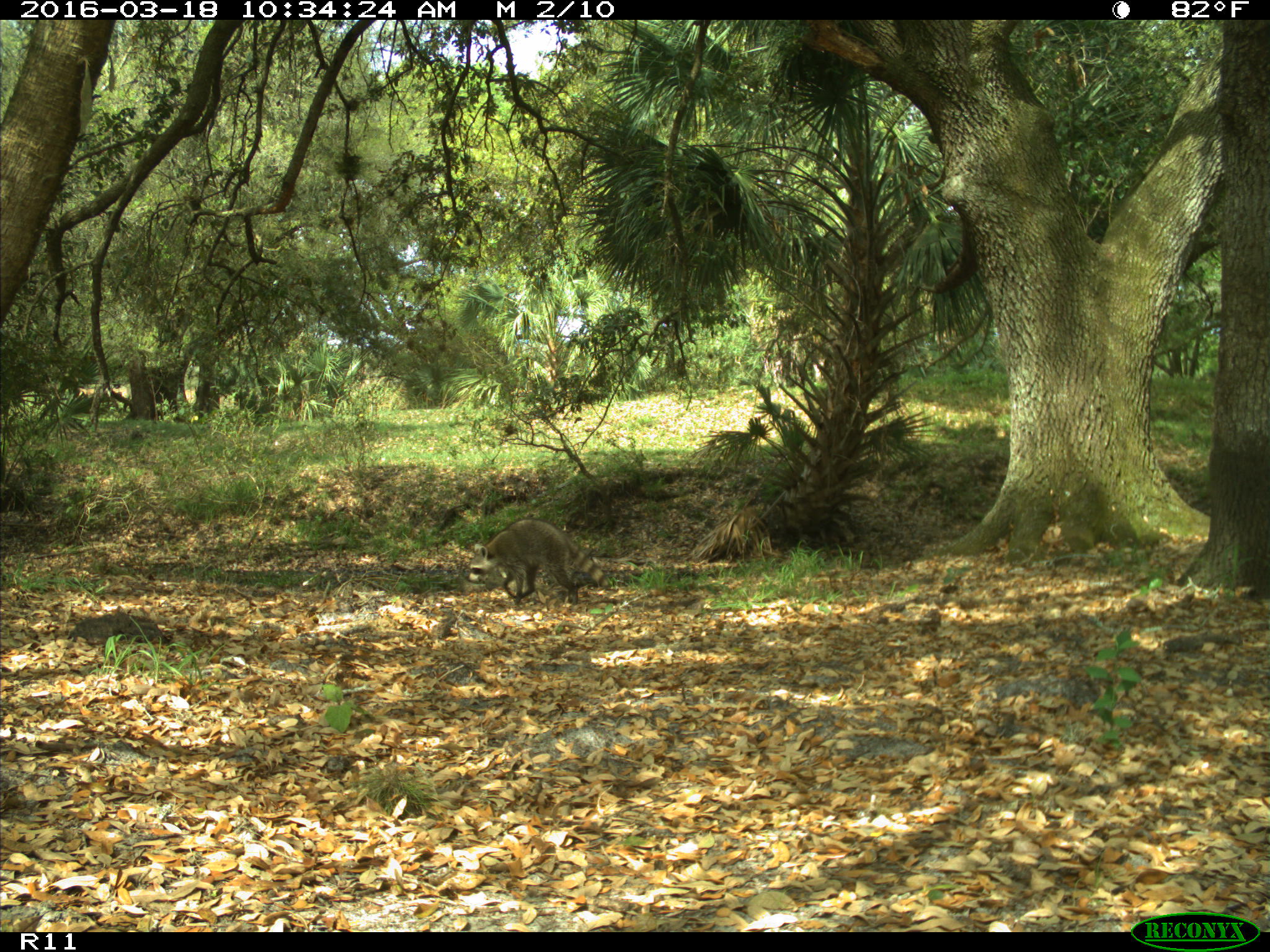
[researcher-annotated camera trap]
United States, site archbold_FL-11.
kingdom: Animalia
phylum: Chordata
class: Mammalia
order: Carnivora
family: Procyonidae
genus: Procyon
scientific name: Procyon lotor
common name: common raccoon